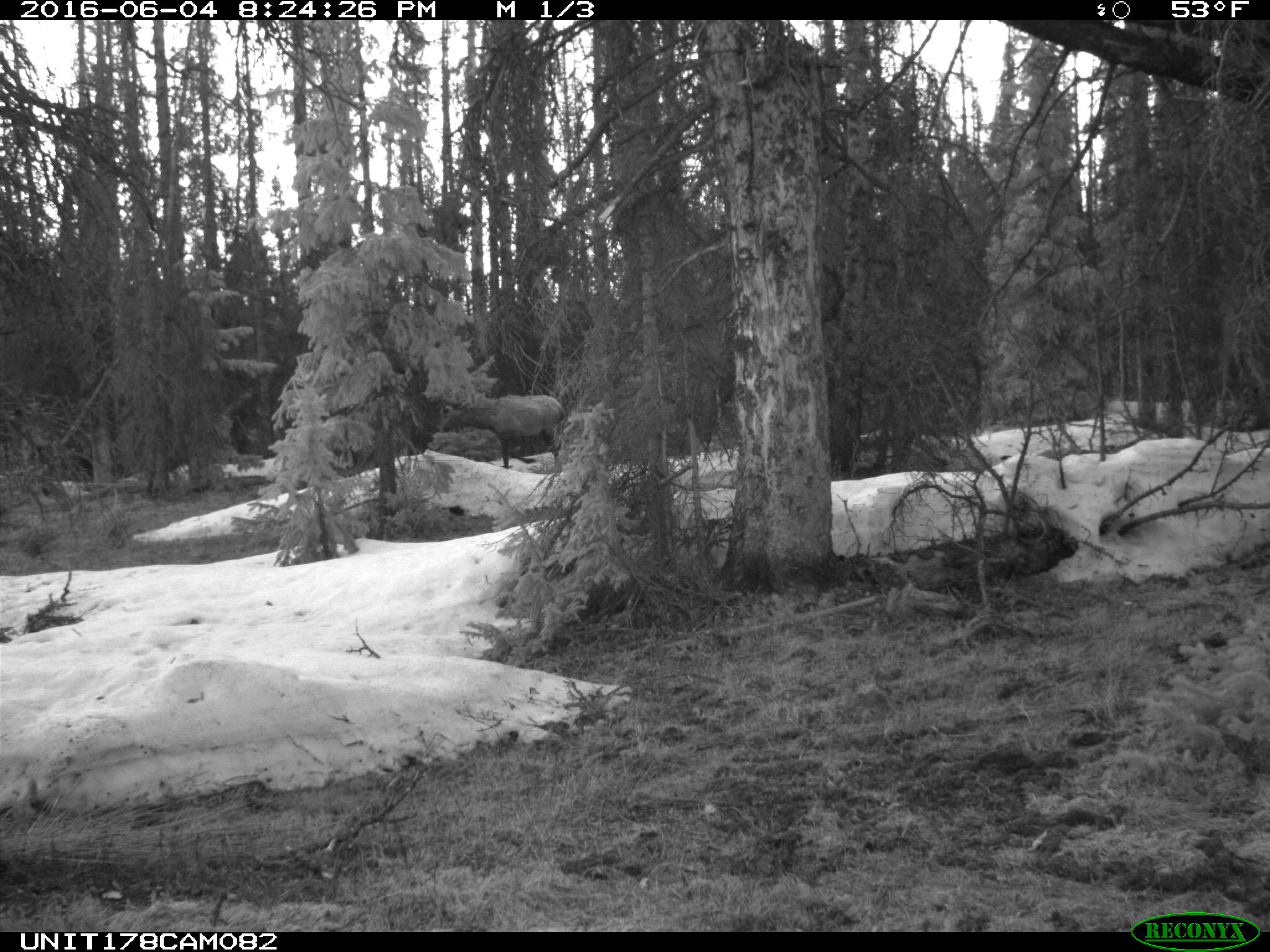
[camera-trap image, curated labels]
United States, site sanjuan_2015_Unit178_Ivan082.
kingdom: Animalia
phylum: Chordata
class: Mammalia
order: Artiodactyla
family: Cervidae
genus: Cervus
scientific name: Cervus elaphus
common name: red deer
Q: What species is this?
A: Cervus elaphus (red deer).